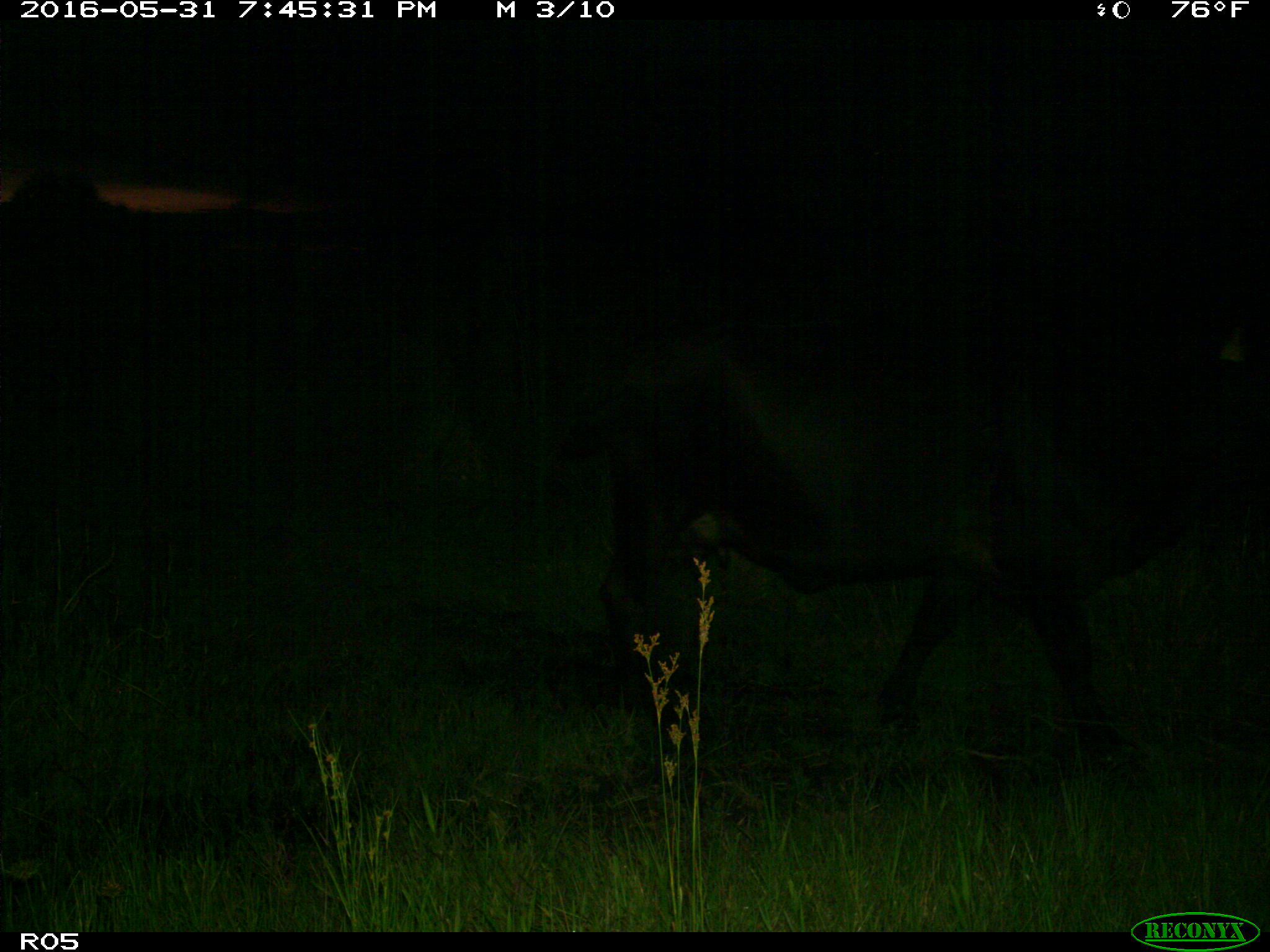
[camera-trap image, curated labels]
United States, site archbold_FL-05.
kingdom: Animalia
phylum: Chordata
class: Mammalia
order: Artiodactyla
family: Bovidae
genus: Bos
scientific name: Bos taurus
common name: domestic cow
Bos taurus (domestic cow).